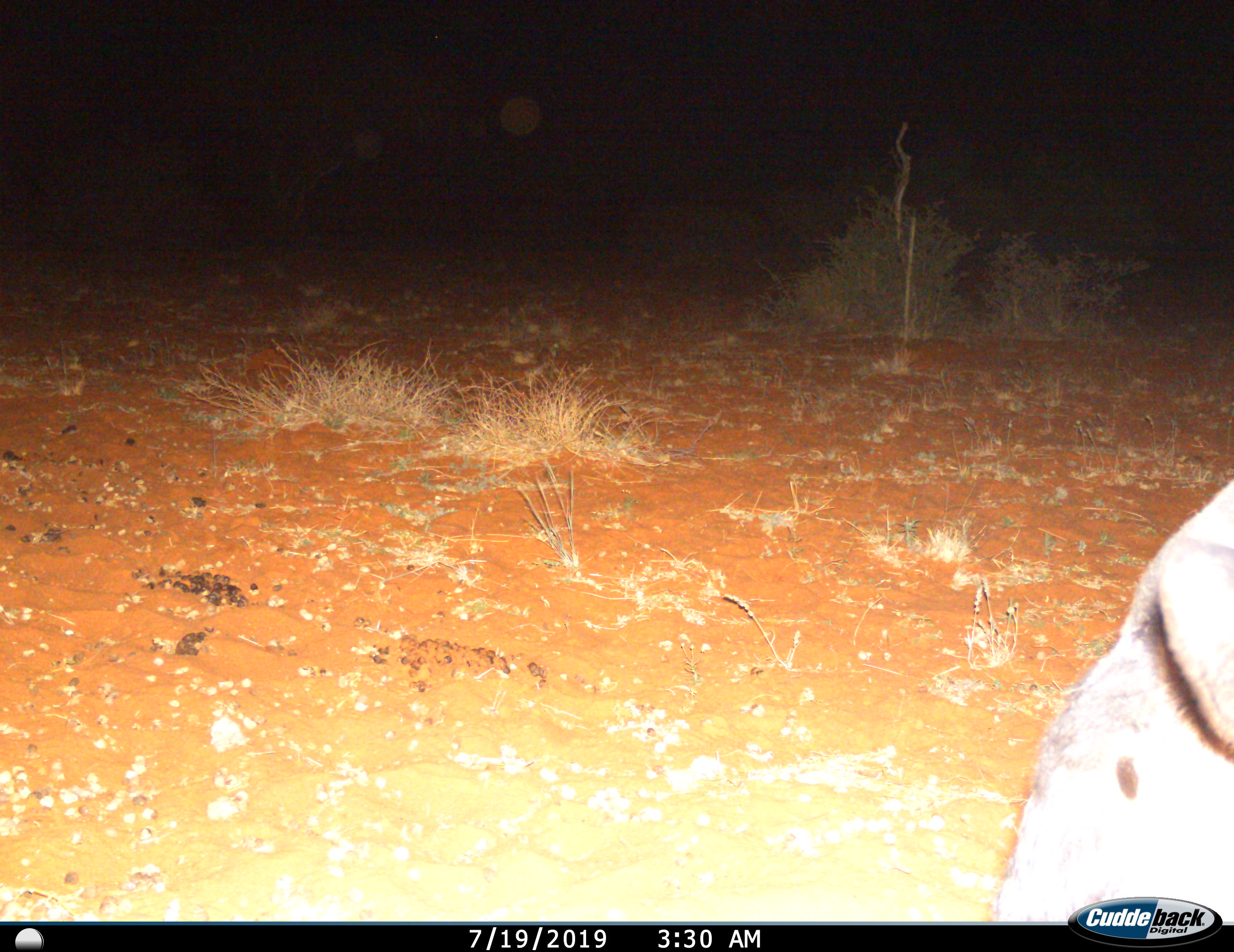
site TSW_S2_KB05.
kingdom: Animalia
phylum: Chordata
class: Mammalia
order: Artiodactyla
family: Bovidae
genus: Connochaetes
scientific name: Connochaetes taurinus taurinus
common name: blue wildebeest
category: wildebeestblue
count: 1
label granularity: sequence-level